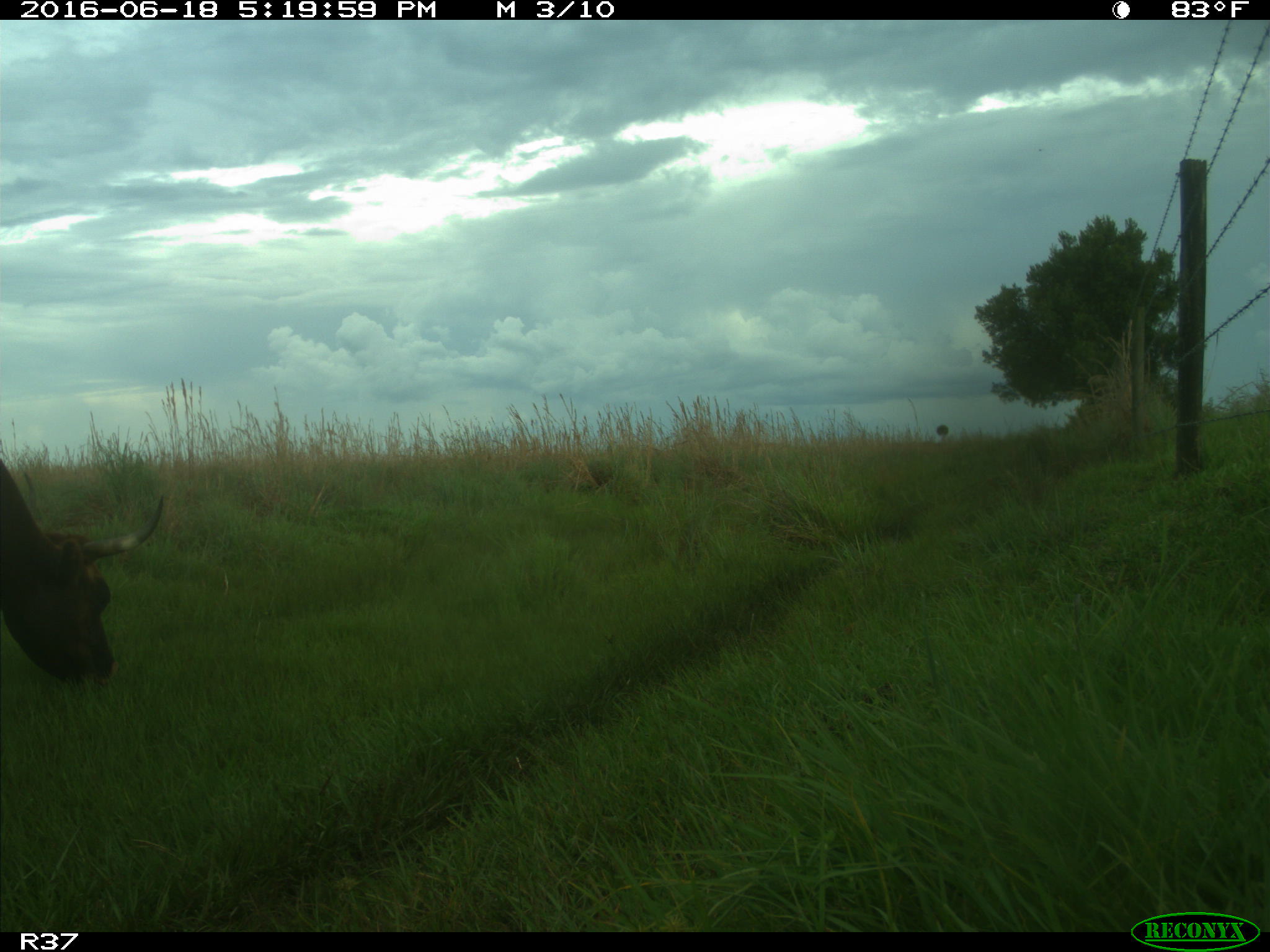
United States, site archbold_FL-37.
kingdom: Animalia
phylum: Chordata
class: Mammalia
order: Artiodactyla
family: Bovidae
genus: Bos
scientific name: Bos taurus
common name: domestic cow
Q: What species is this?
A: Bos taurus (domestic cow).